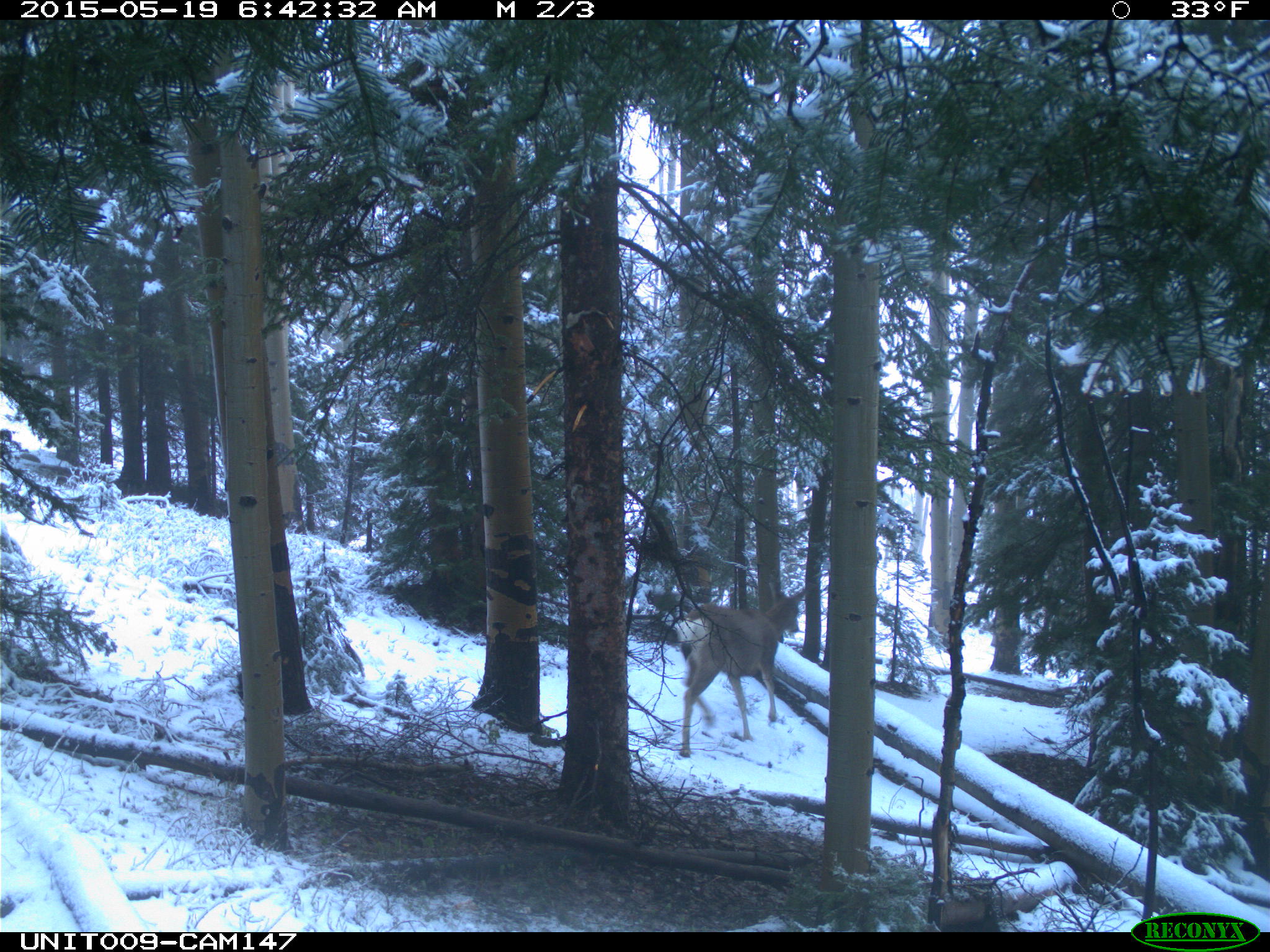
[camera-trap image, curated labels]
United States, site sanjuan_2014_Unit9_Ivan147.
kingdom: Animalia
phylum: Chordata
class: Mammalia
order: Artiodactyla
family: Cervidae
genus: Odocoileus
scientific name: Odocoileus hemionus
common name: mule deer